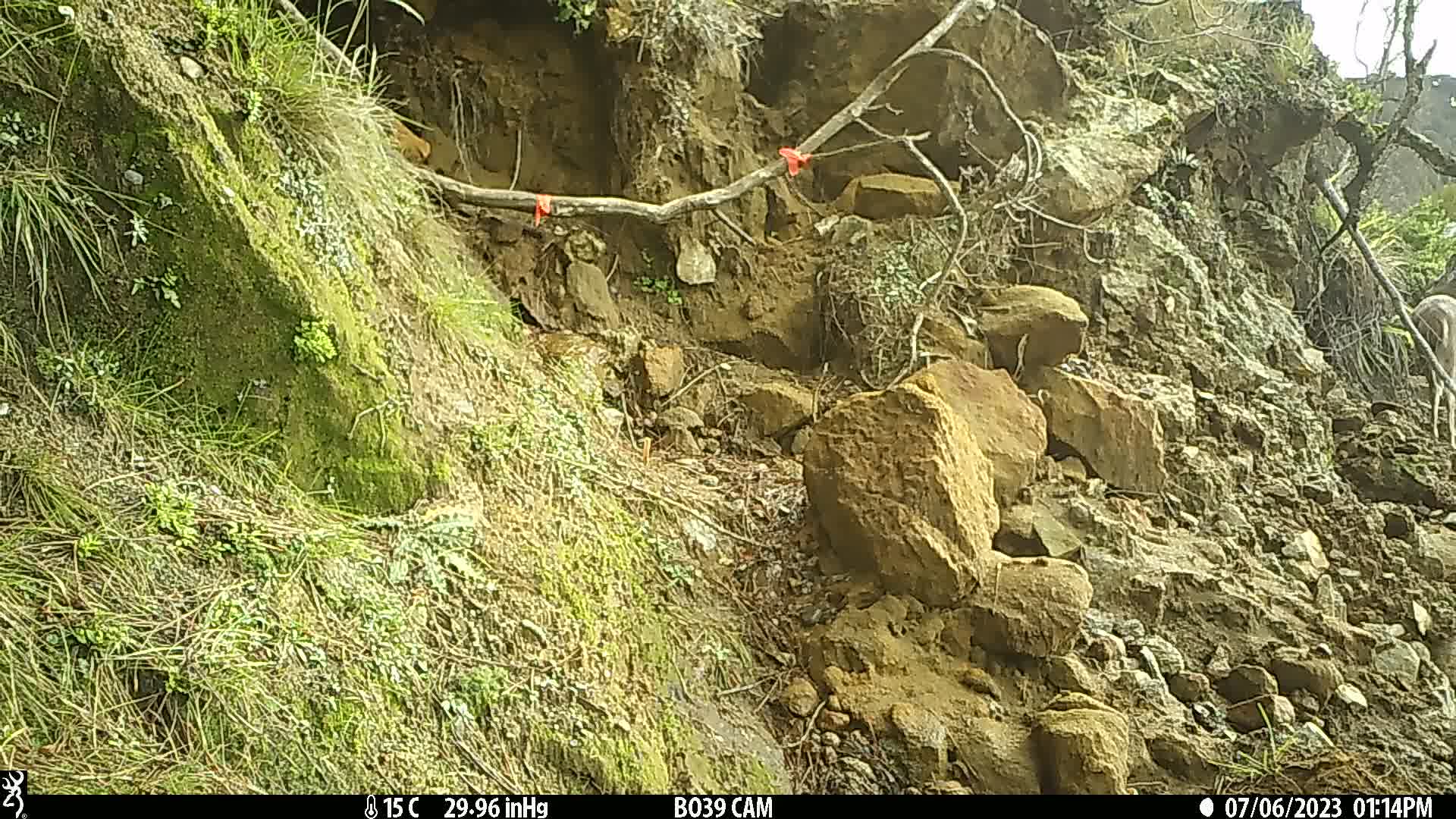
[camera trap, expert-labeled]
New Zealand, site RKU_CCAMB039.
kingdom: Animalia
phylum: Chordata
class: Mammalia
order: Artiodactyla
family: Cervidae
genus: Odocoileus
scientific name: Odocoileus virginianus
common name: white-tailed deer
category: white tailed deer